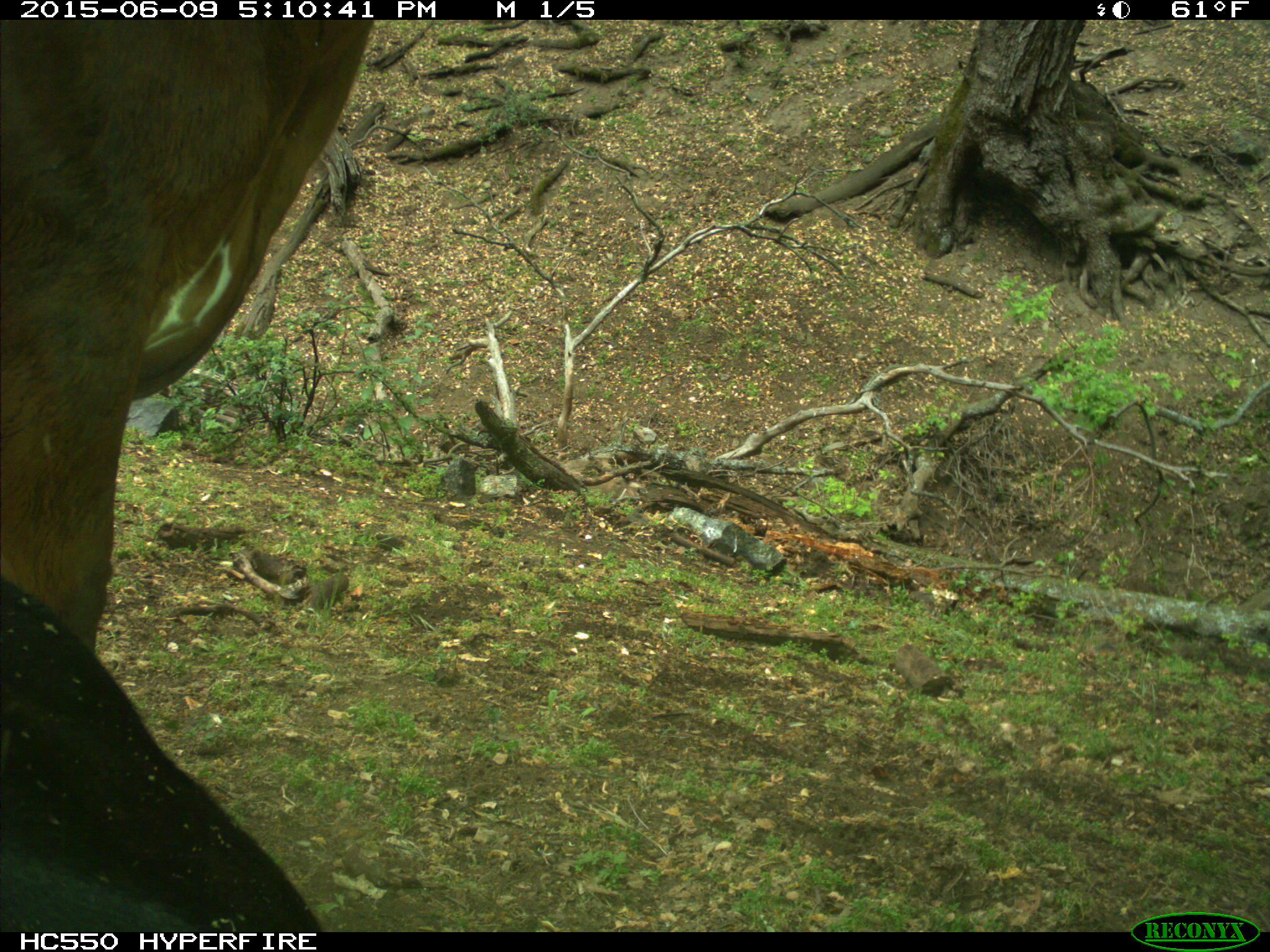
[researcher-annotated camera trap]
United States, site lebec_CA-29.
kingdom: Animalia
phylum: Chordata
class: Mammalia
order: Artiodactyla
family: Bovidae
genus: Bos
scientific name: Bos taurus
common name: domestic cow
Bos taurus (domestic cow).